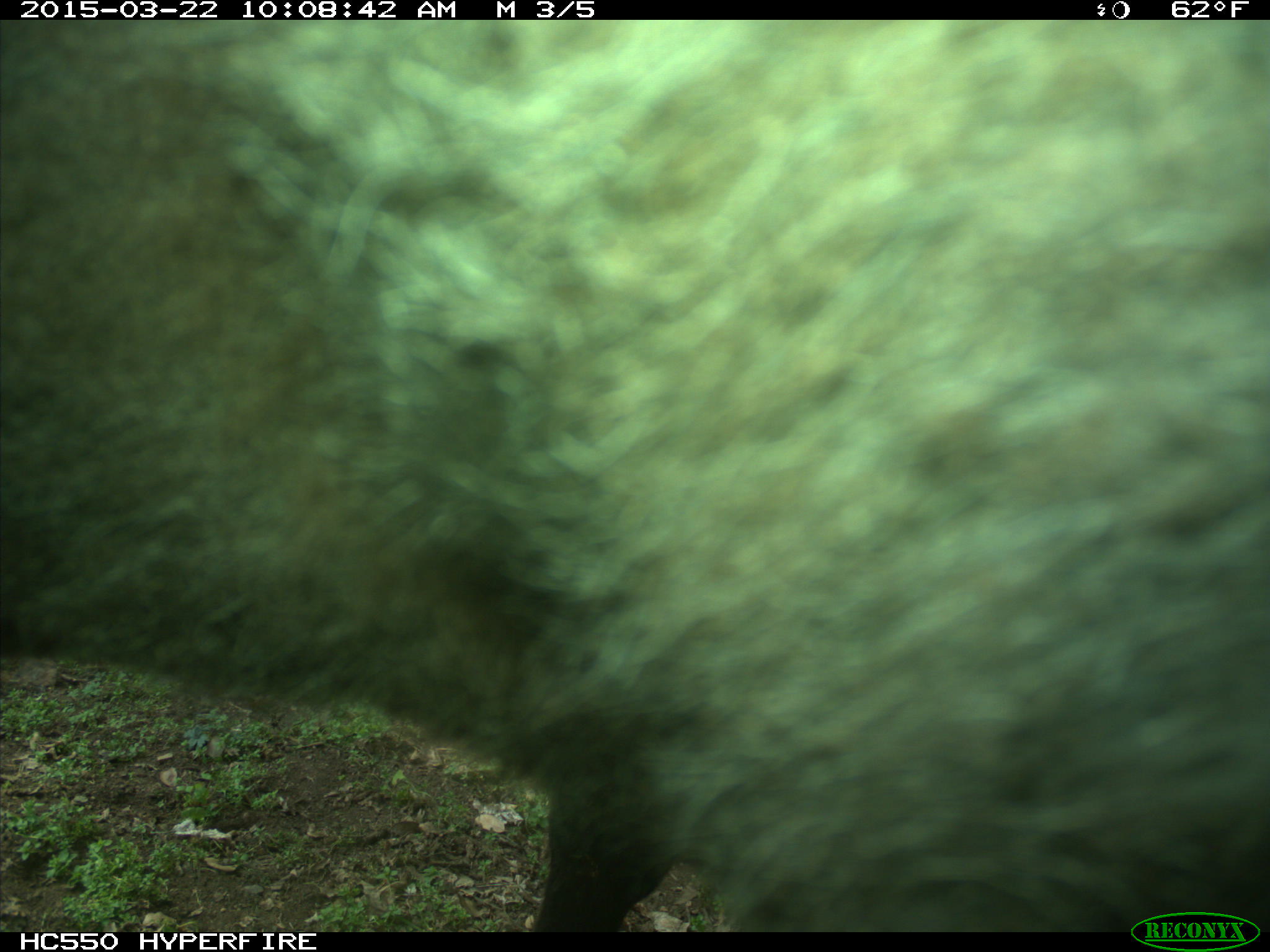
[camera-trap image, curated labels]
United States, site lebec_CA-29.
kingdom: Animalia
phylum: Chordata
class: Mammalia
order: Artiodactyla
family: Bovidae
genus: Bos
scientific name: Bos taurus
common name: domestic cow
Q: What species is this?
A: Bos taurus (domestic cow).